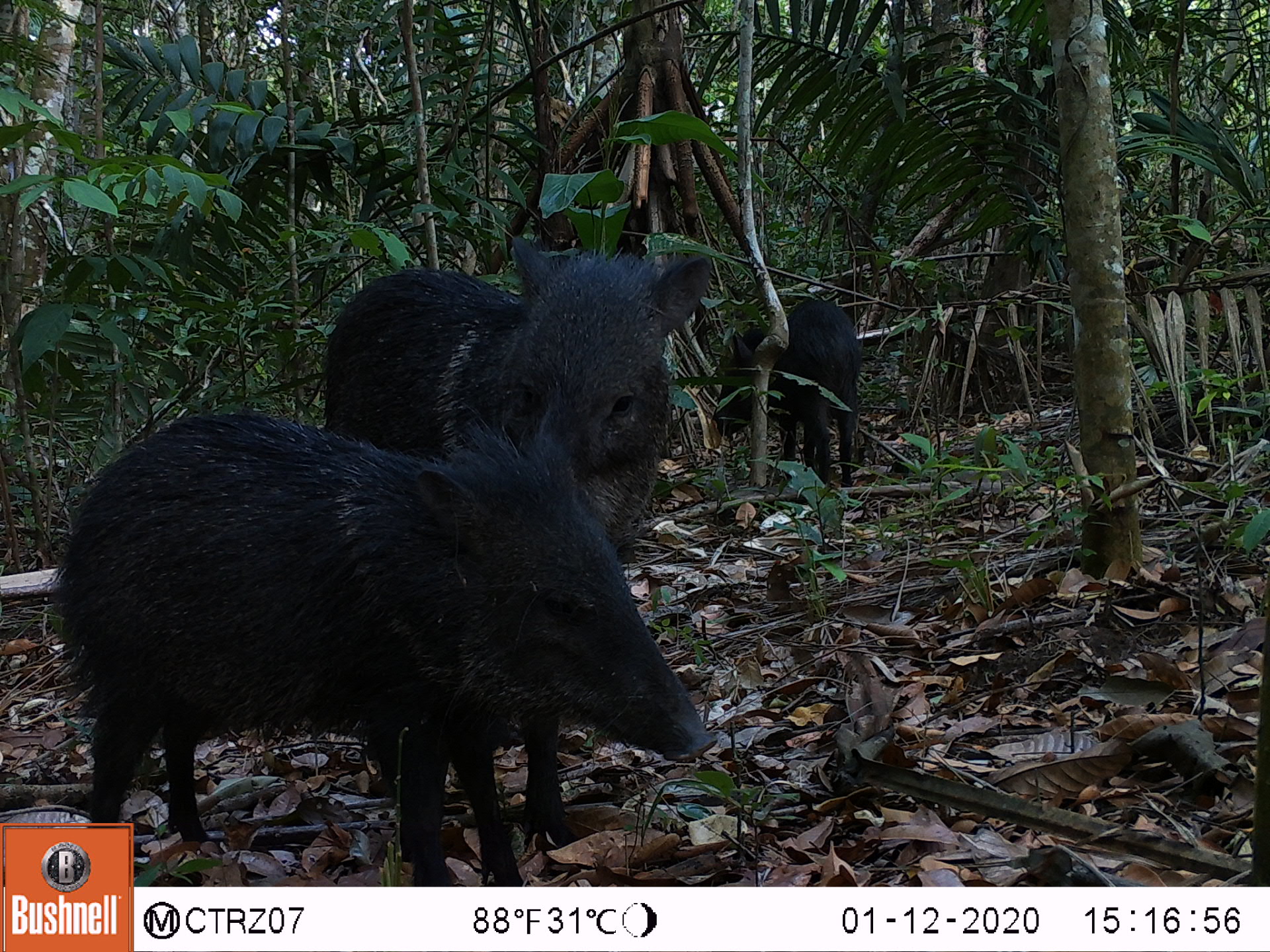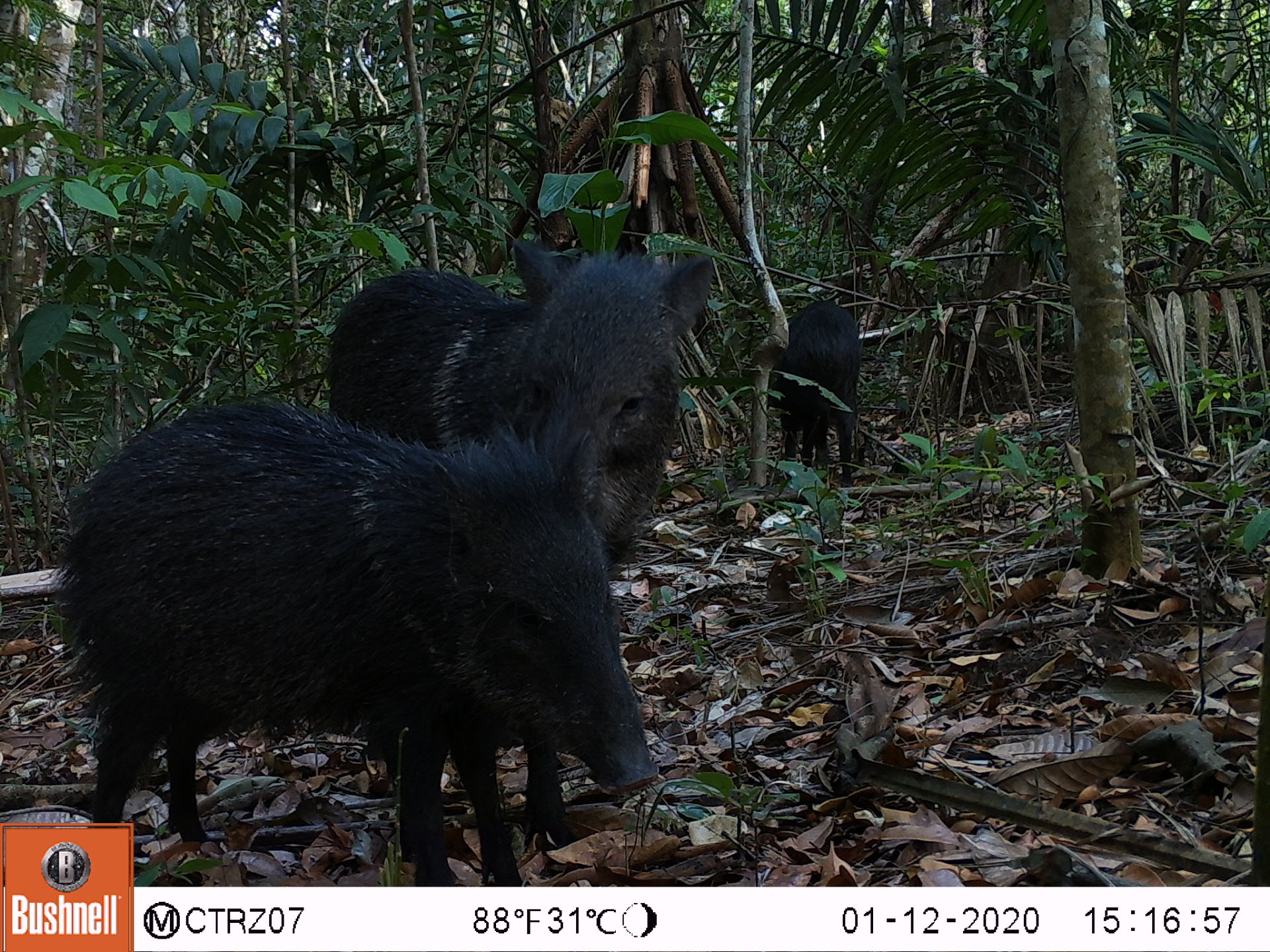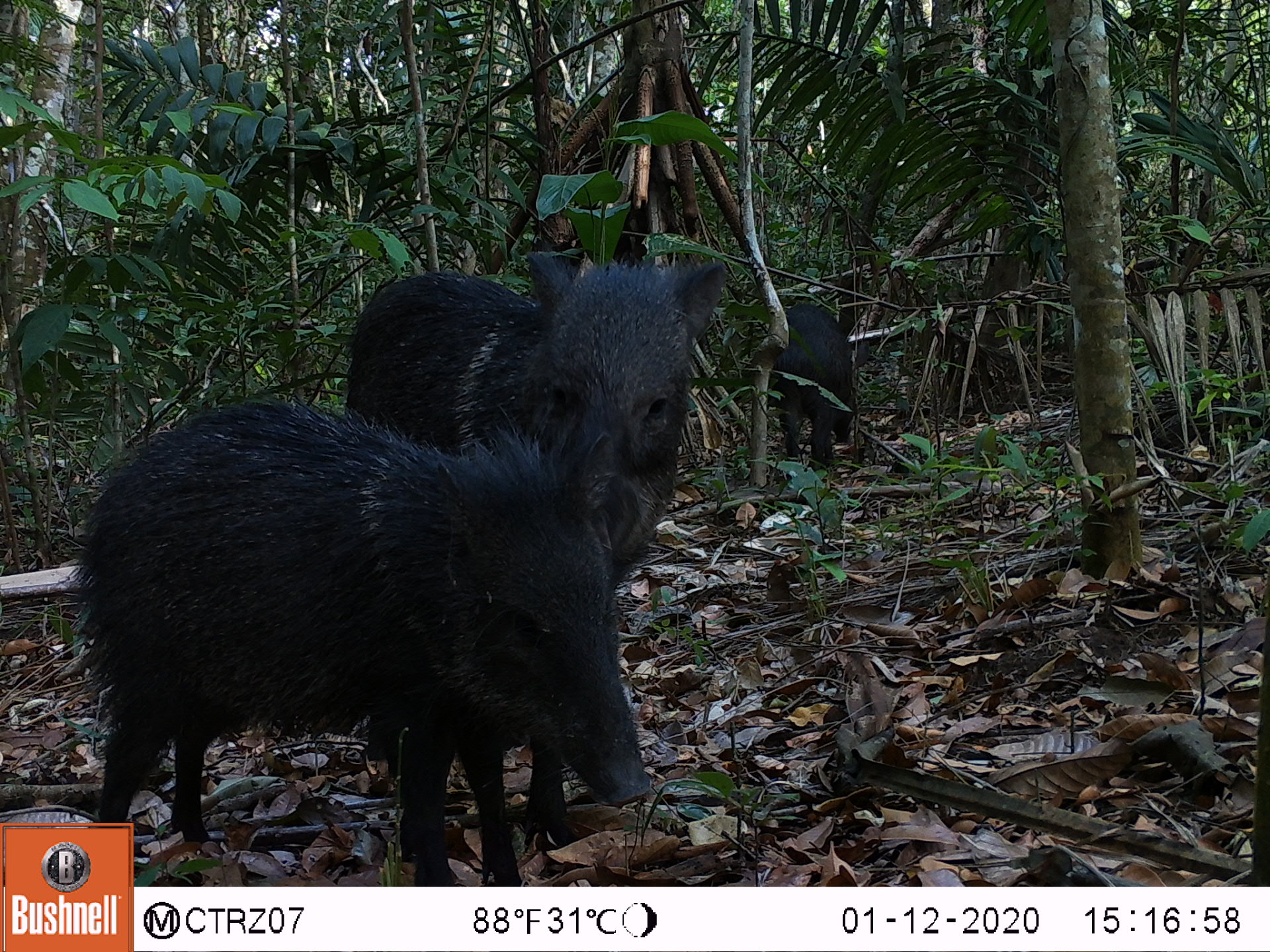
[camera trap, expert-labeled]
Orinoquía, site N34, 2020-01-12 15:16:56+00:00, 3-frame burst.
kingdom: Animalia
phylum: Chordata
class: Mammalia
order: Artiodactyla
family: Tayassuidae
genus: Pecari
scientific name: Pecari tajacu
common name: collared peccary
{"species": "collared peccary (Pecari tajacu)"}